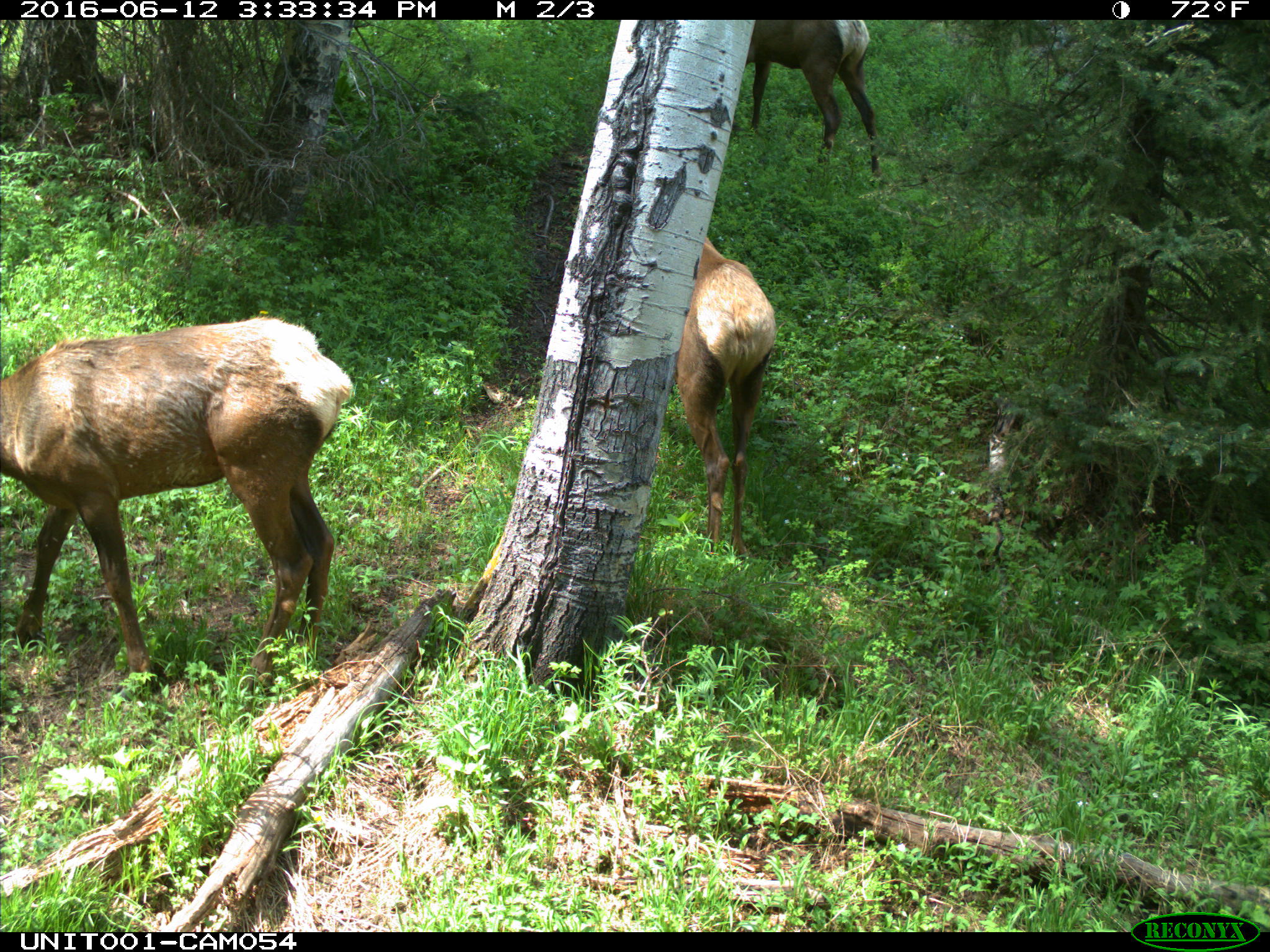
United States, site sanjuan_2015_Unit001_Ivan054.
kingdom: Animalia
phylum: Chordata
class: Mammalia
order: Artiodactyla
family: Cervidae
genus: Cervus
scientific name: Cervus elaphus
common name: red deer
Cervus elaphus (red deer).